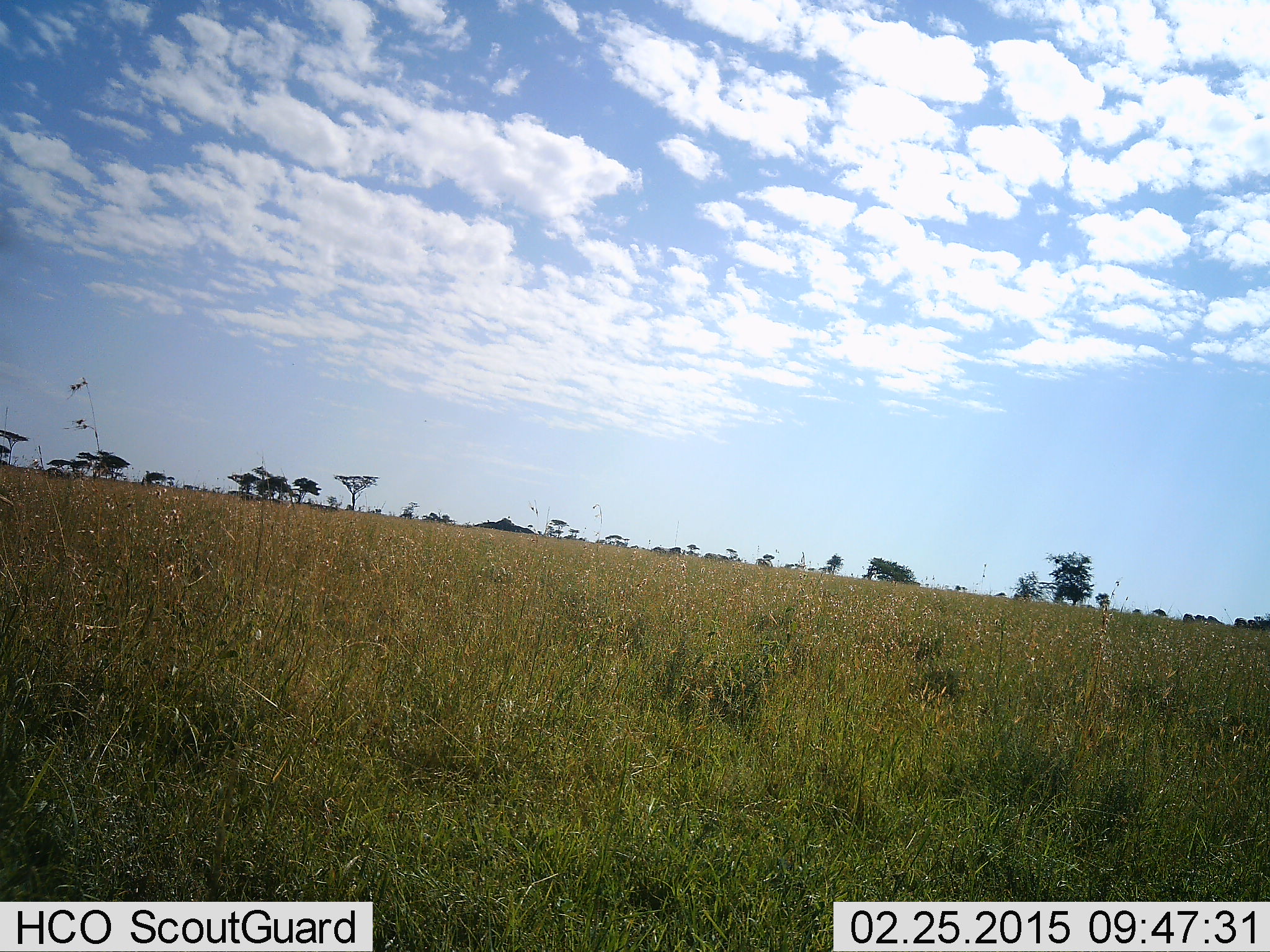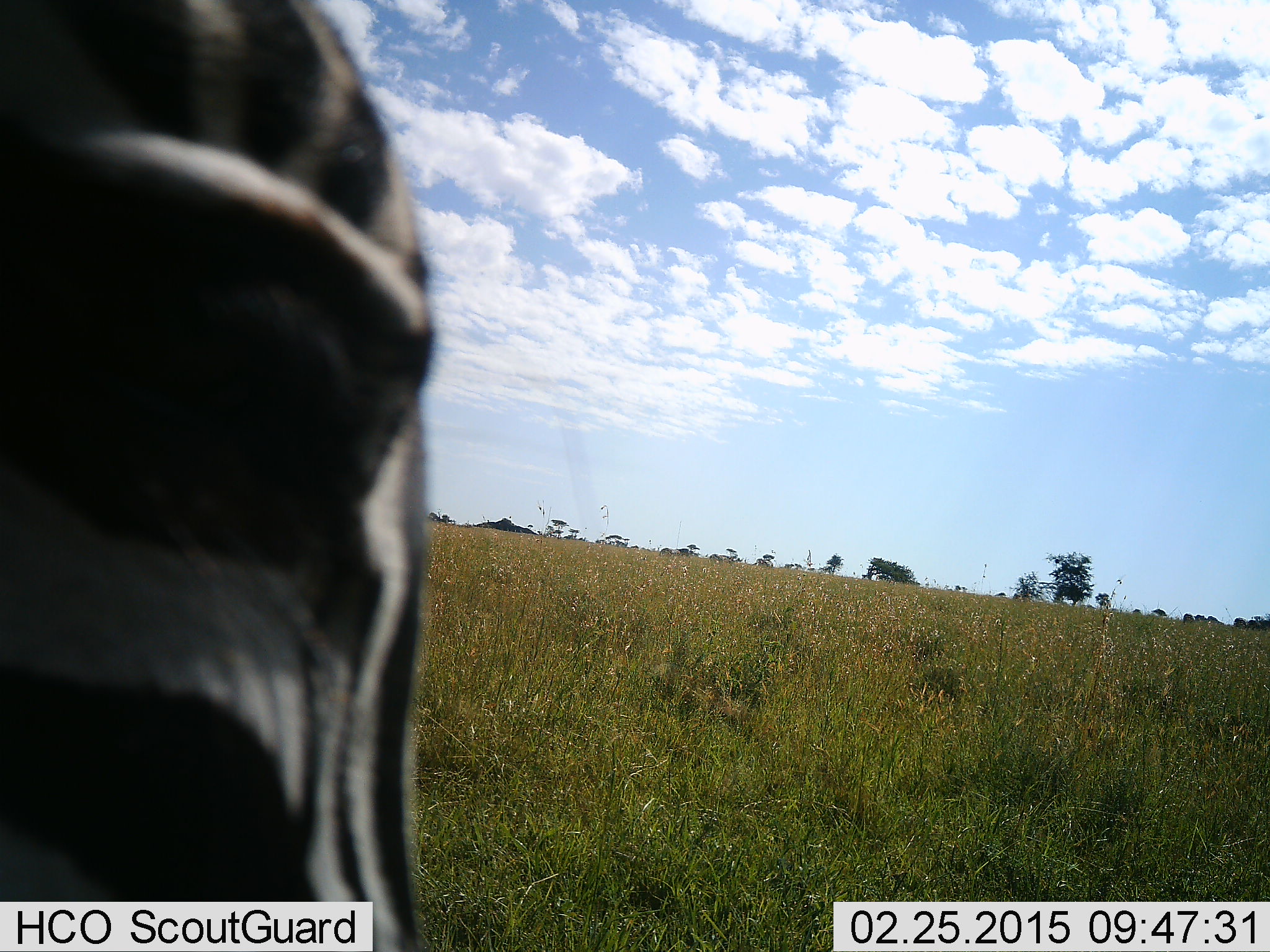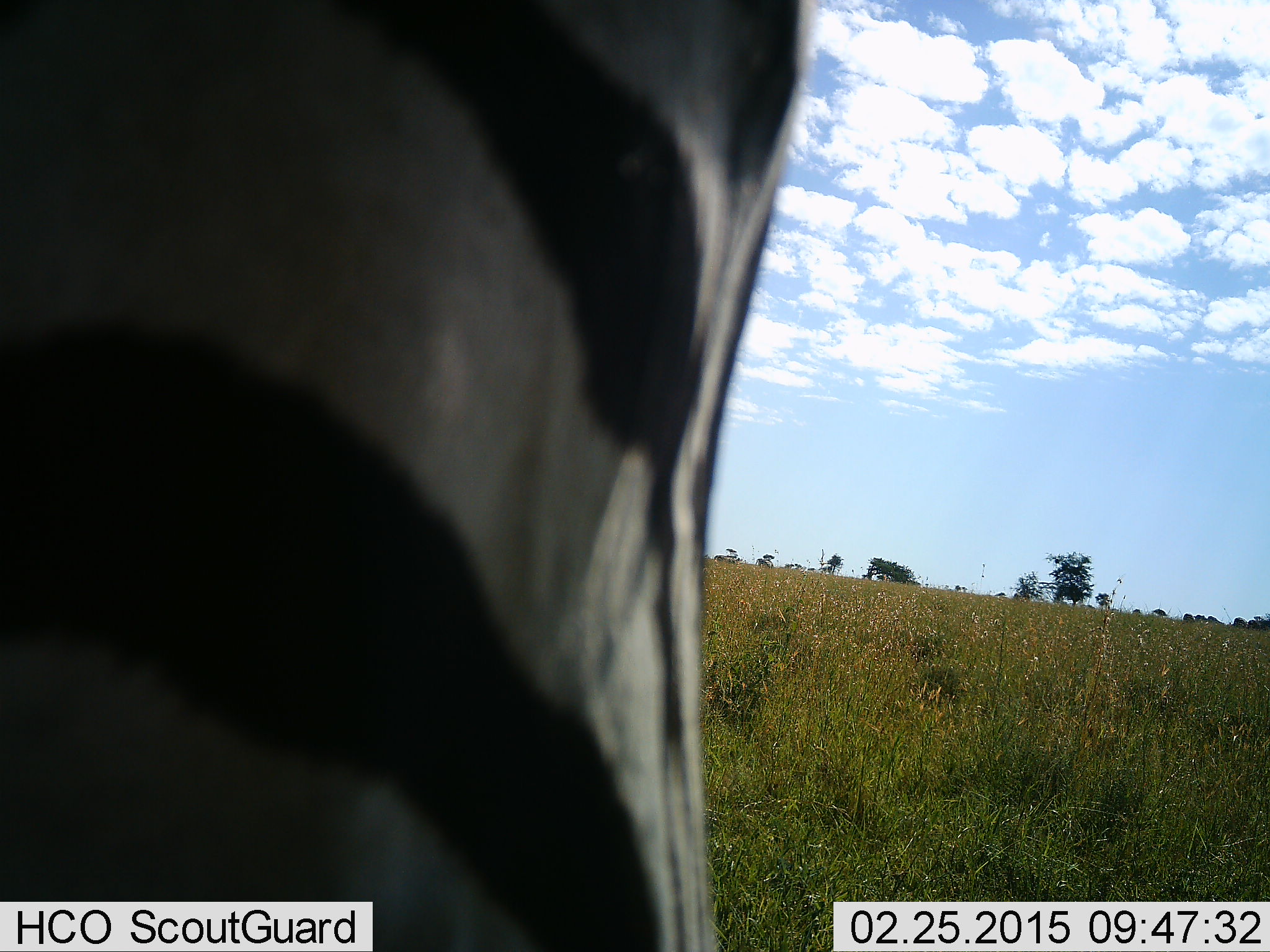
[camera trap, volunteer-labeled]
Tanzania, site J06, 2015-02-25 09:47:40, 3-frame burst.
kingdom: Animalia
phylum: Chordata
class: Mammalia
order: Perissodactyla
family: Equidae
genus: Equus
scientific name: Equus quagga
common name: plains zebra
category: zebra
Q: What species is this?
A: Zebra (plains zebra) (Equus quagga).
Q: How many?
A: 1.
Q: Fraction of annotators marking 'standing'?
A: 50%.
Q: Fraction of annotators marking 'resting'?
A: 0%.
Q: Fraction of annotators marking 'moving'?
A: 40%.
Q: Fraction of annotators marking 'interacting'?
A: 10%.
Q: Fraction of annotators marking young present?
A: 0%.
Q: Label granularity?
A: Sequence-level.